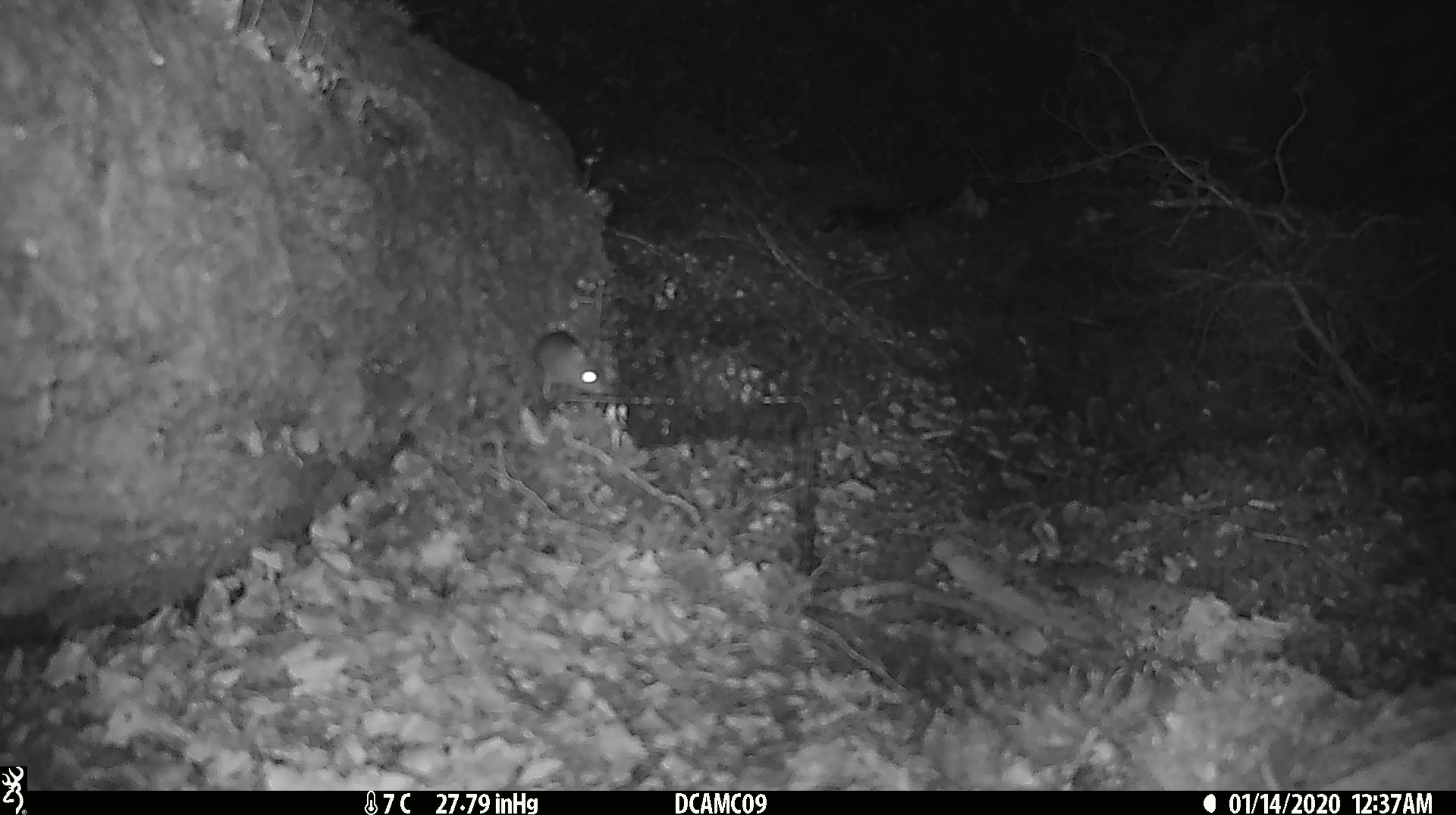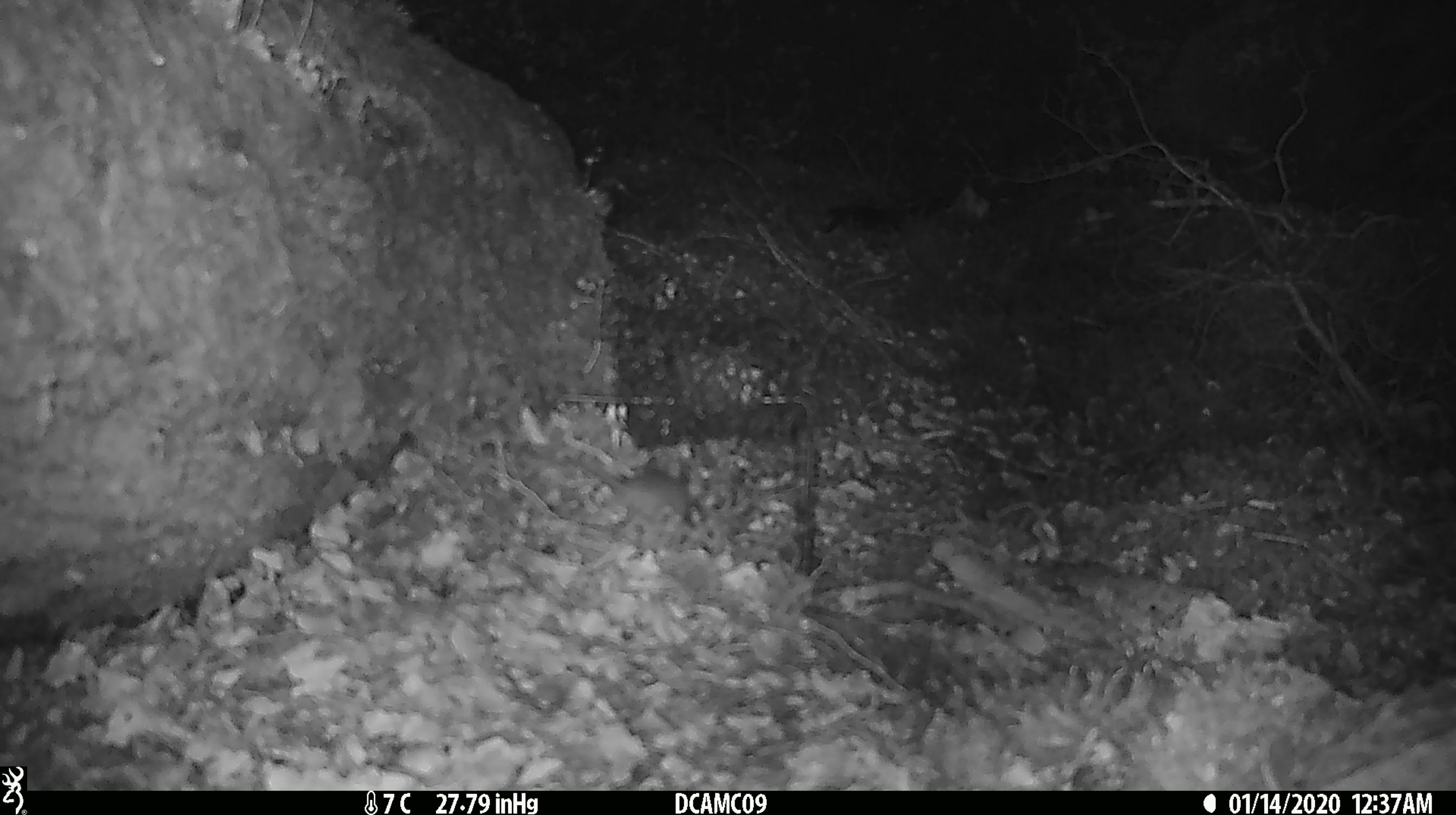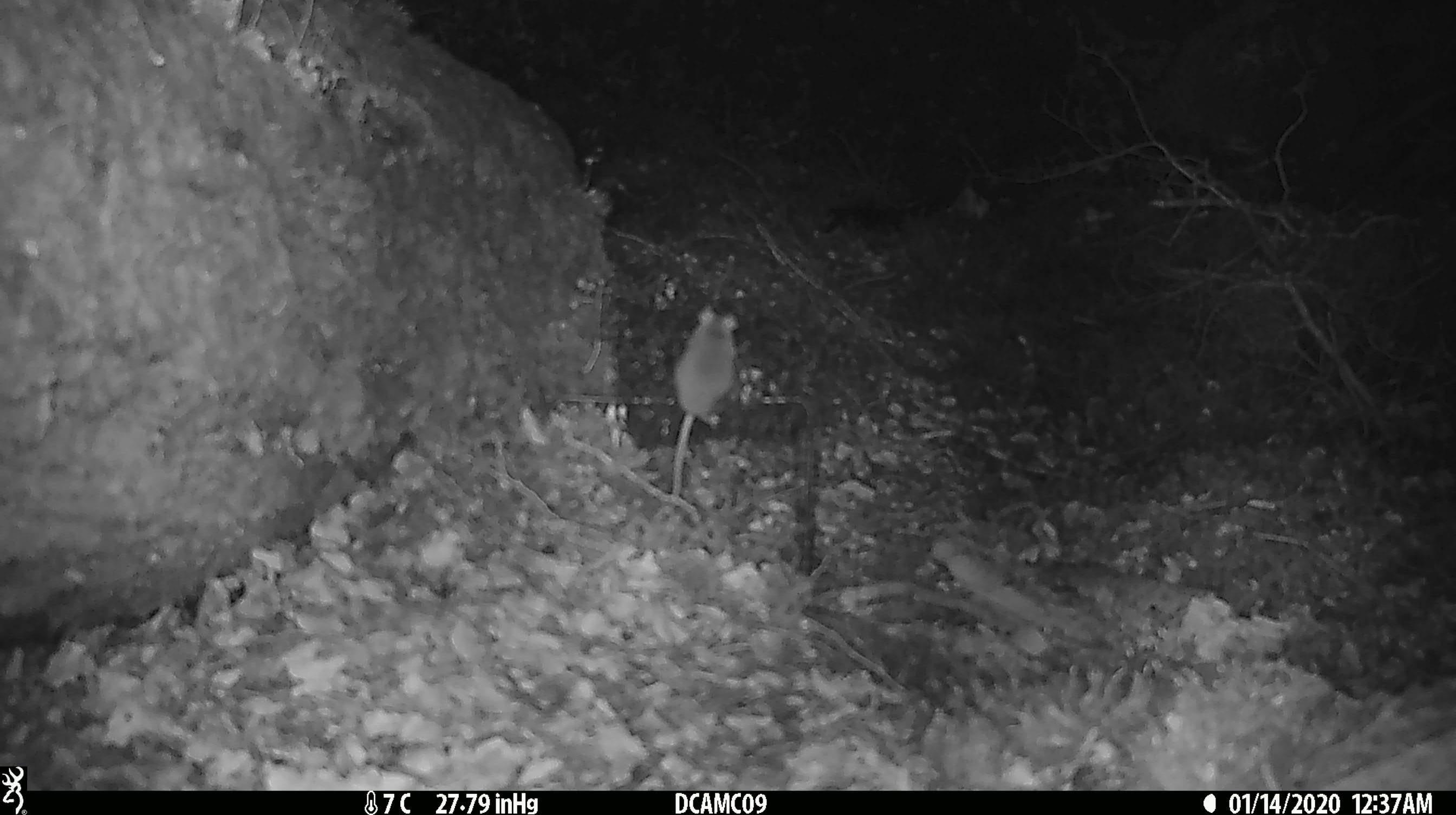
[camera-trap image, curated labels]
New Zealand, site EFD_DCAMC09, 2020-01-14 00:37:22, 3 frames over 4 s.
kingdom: Animalia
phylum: Chordata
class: Mammalia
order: Rodentia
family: Muridae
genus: Mus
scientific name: Mus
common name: mouse